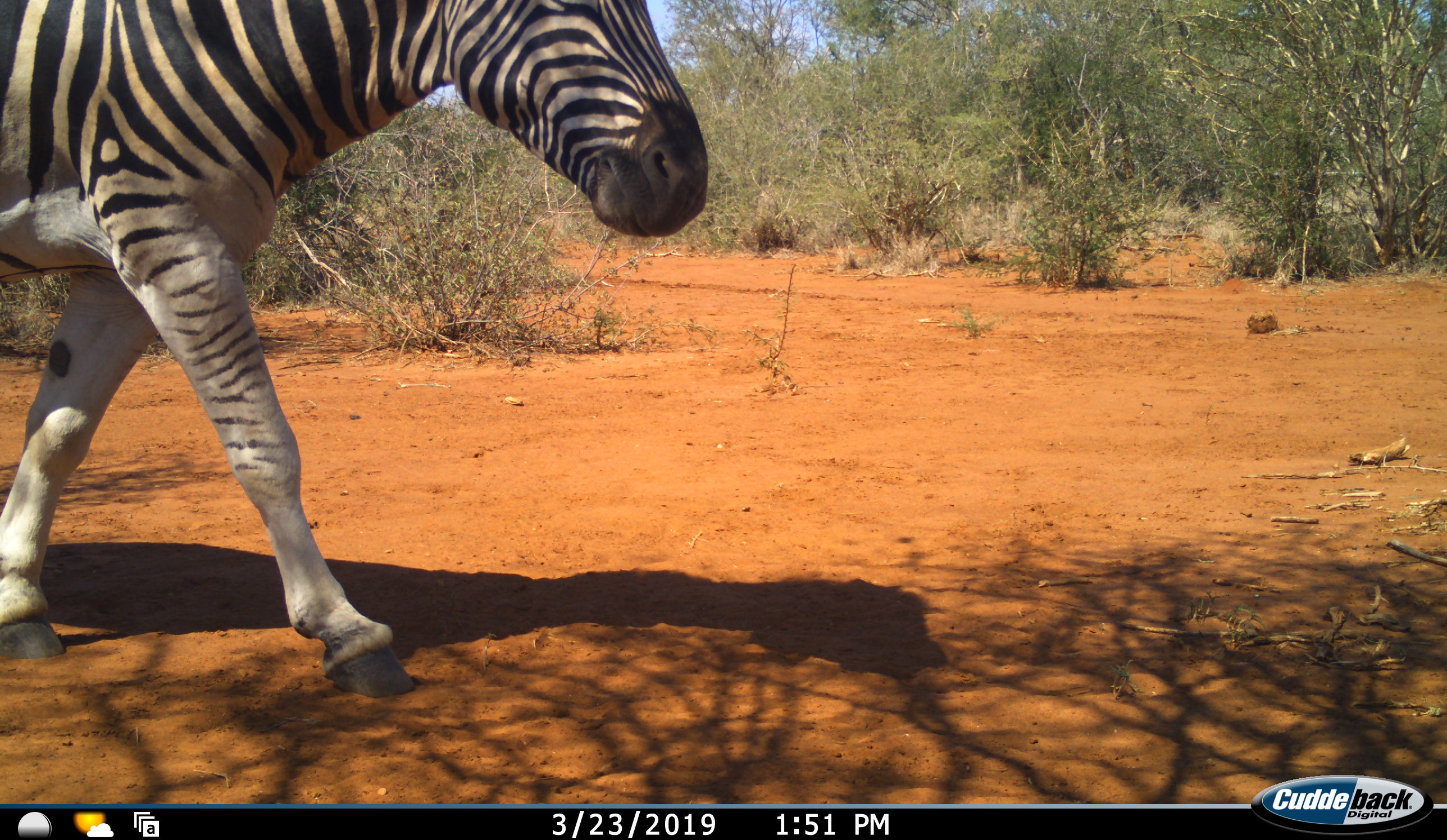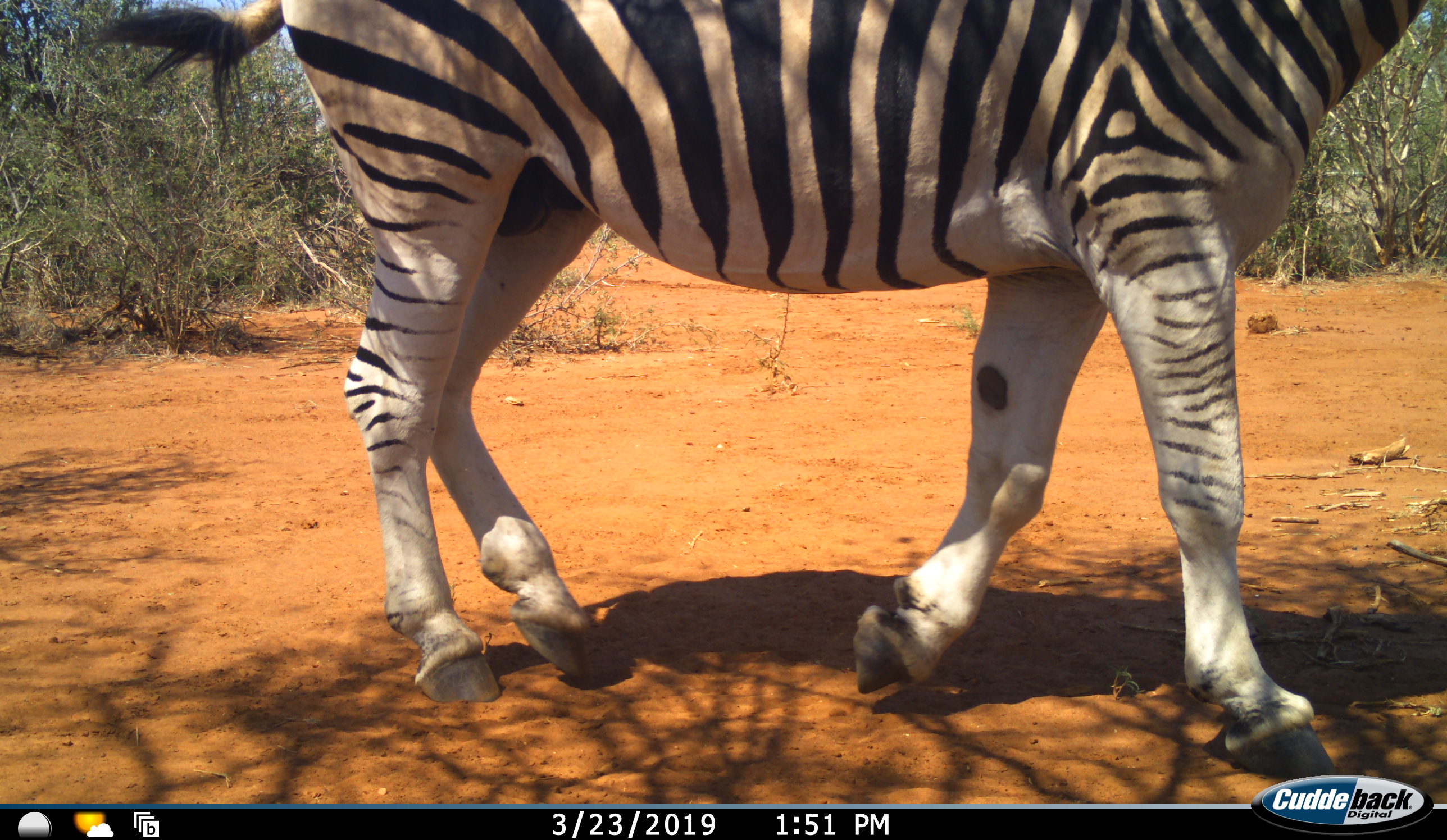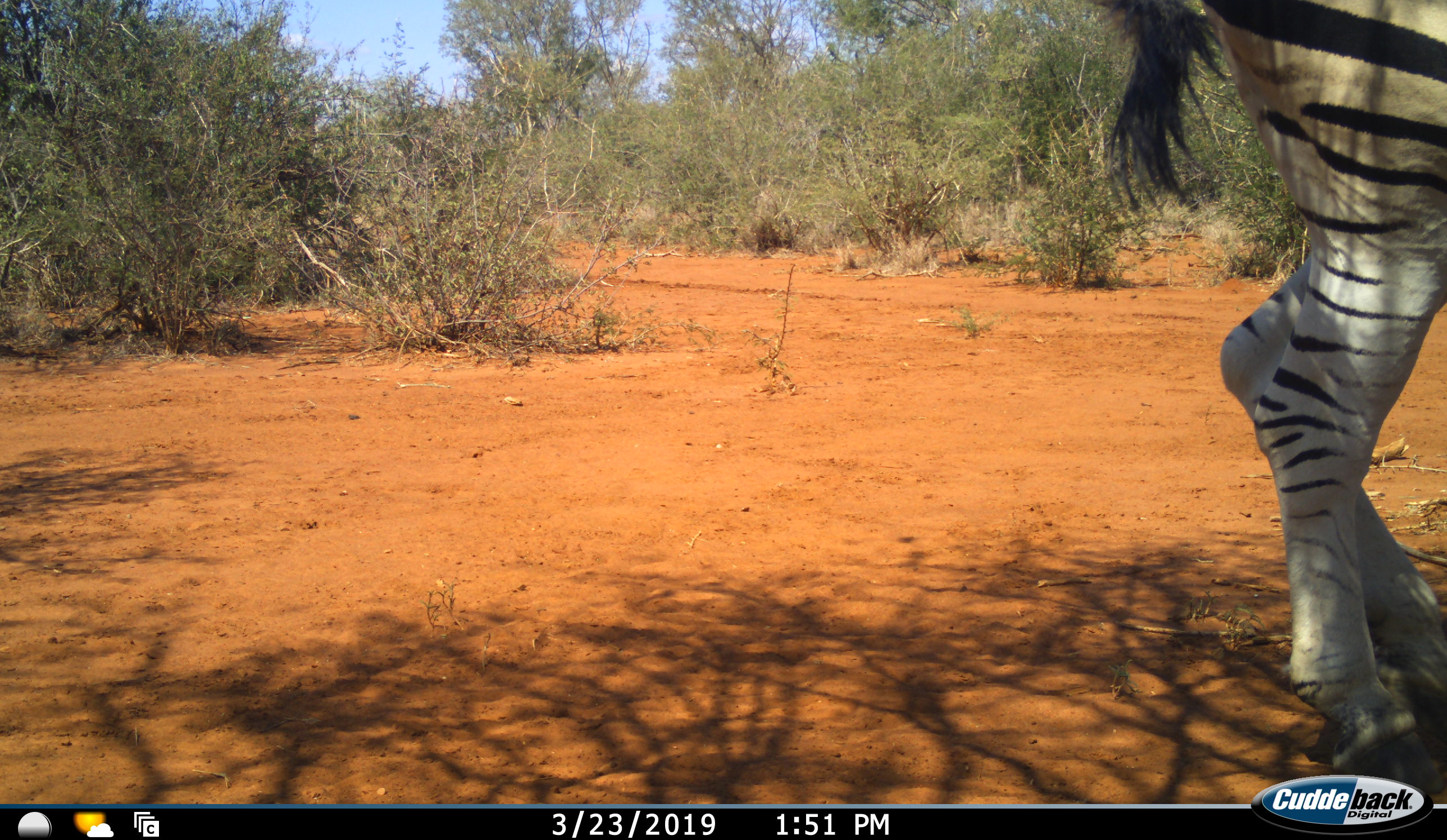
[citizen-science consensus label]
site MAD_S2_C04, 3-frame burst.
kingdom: Animalia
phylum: Chordata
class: Mammalia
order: Perissodactyla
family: Equidae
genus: Equus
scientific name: Equus quagga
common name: plains zebra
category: zebraplains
Zebraplains (plains zebra) (Equus quagga), count 1. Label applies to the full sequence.